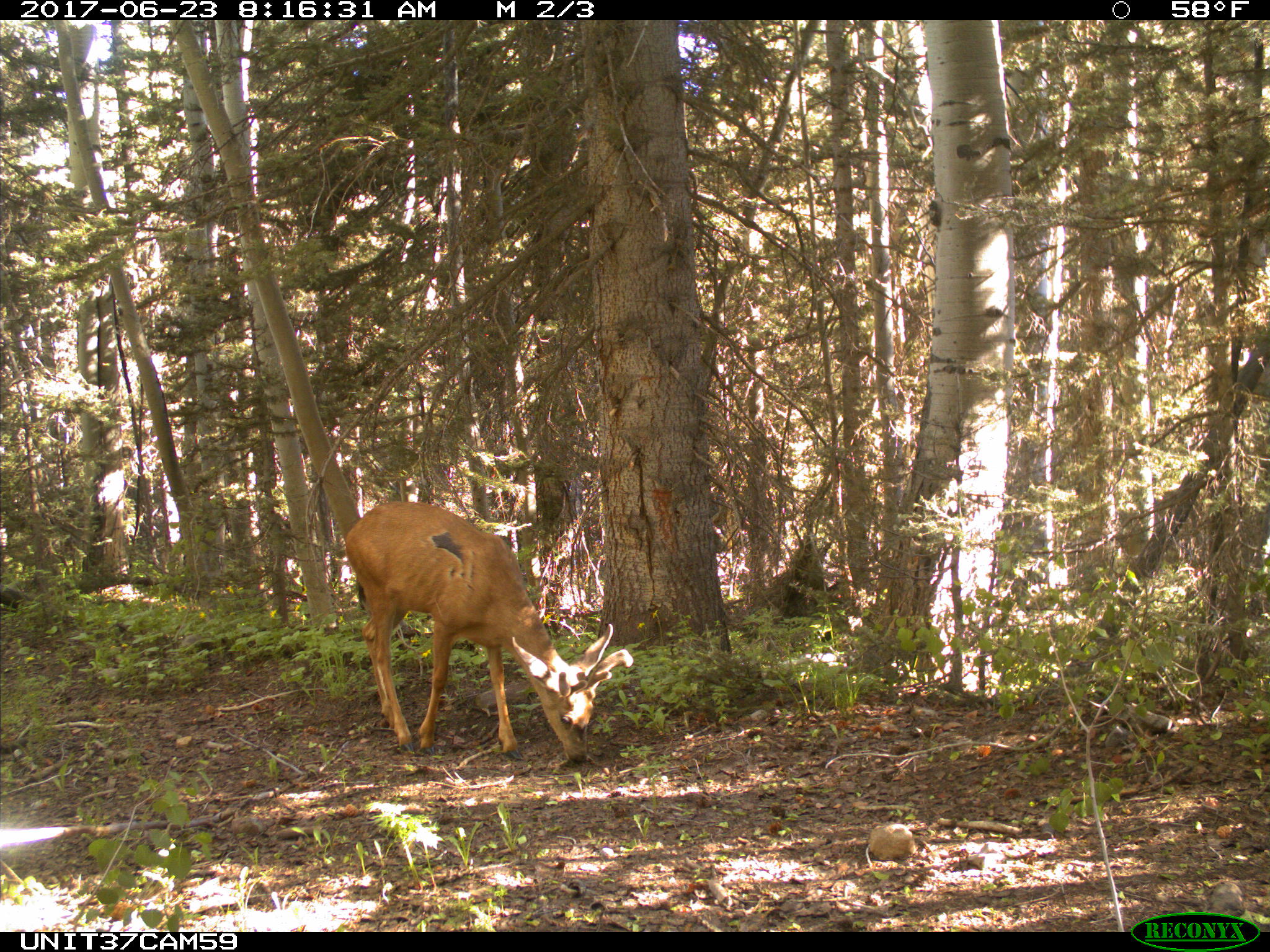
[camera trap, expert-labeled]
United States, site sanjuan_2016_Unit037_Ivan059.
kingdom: Animalia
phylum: Chordata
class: Mammalia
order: Artiodactyla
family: Cervidae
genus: Odocoileus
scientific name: Odocoileus hemionus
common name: mule deer